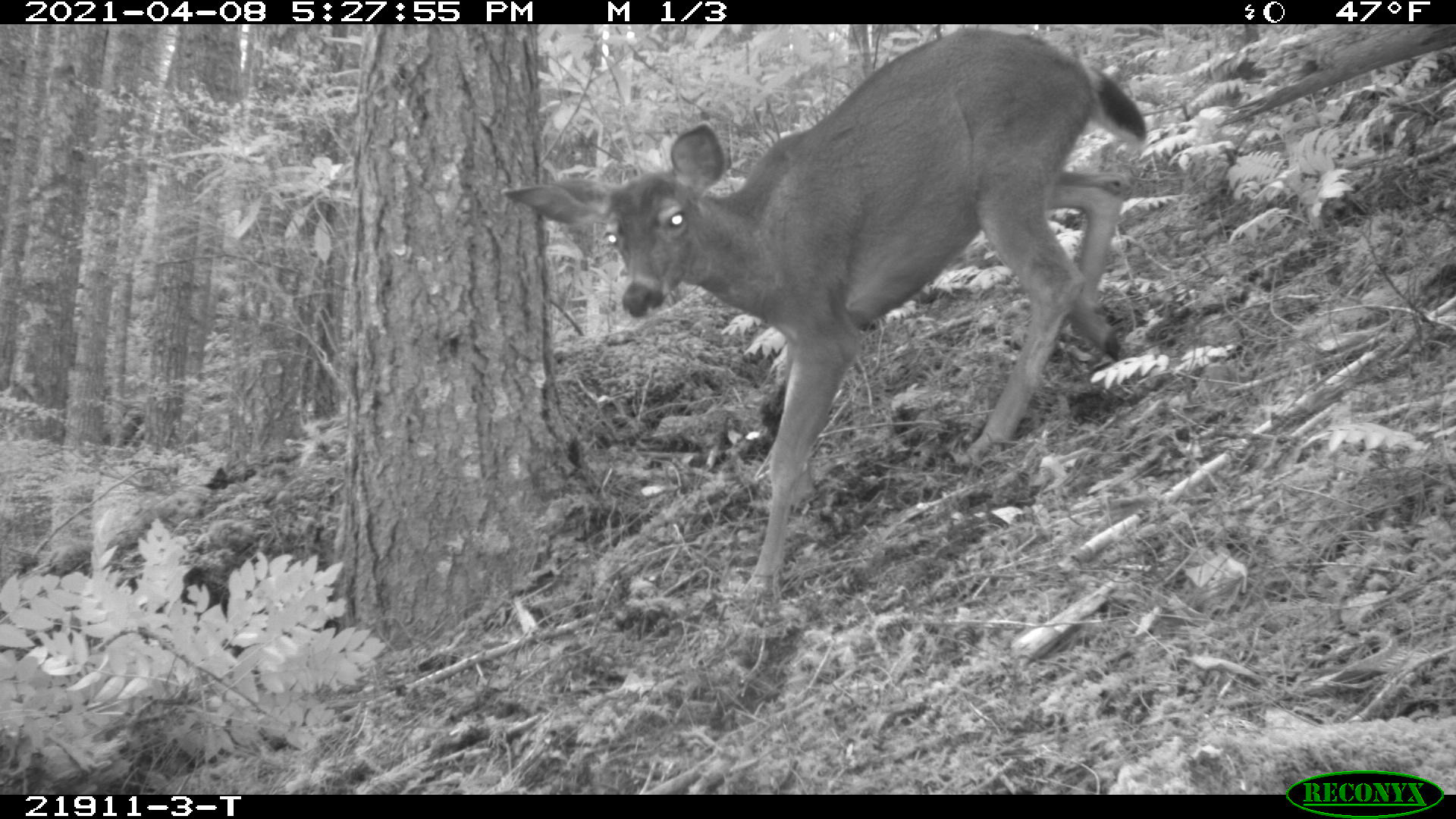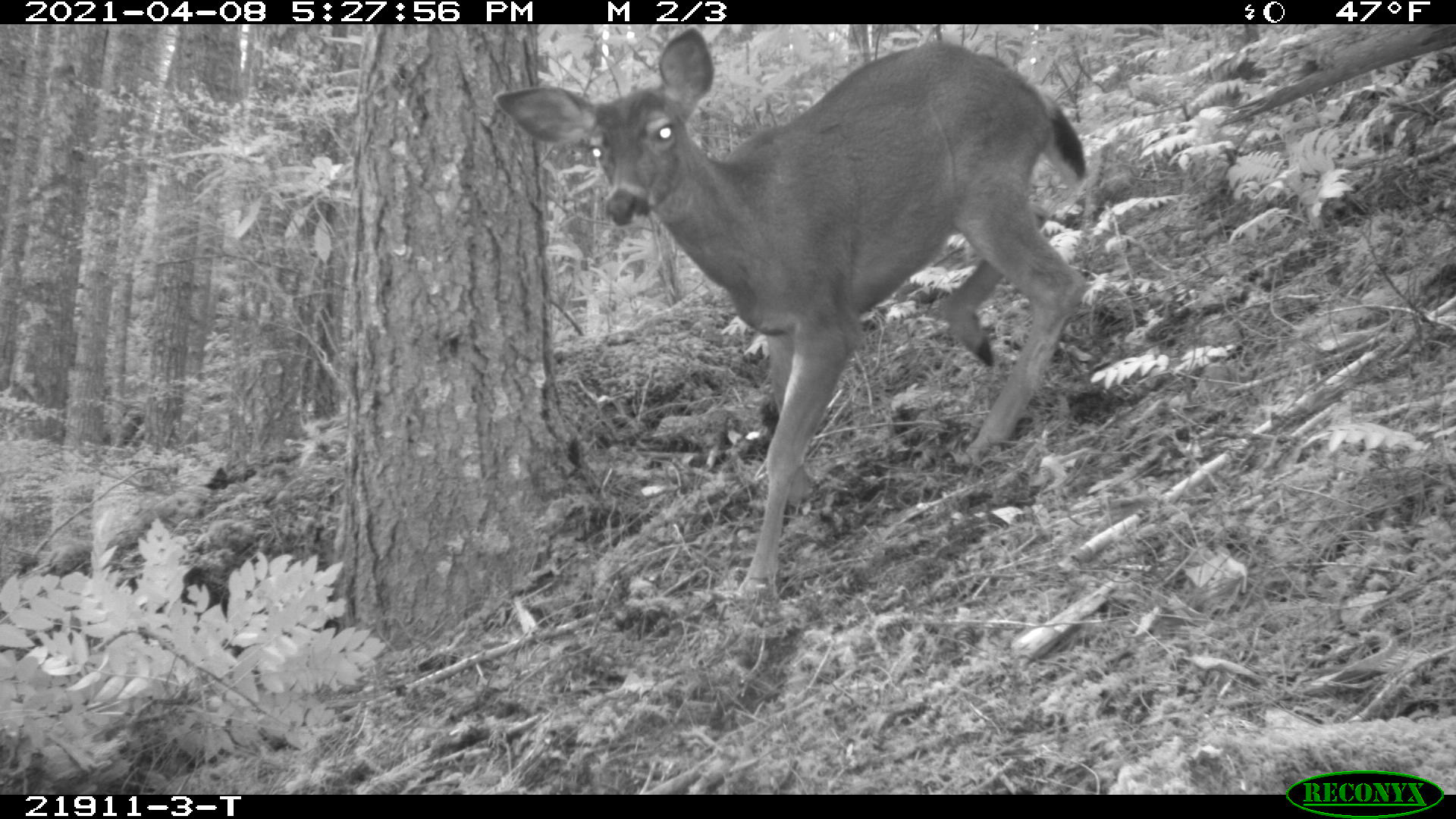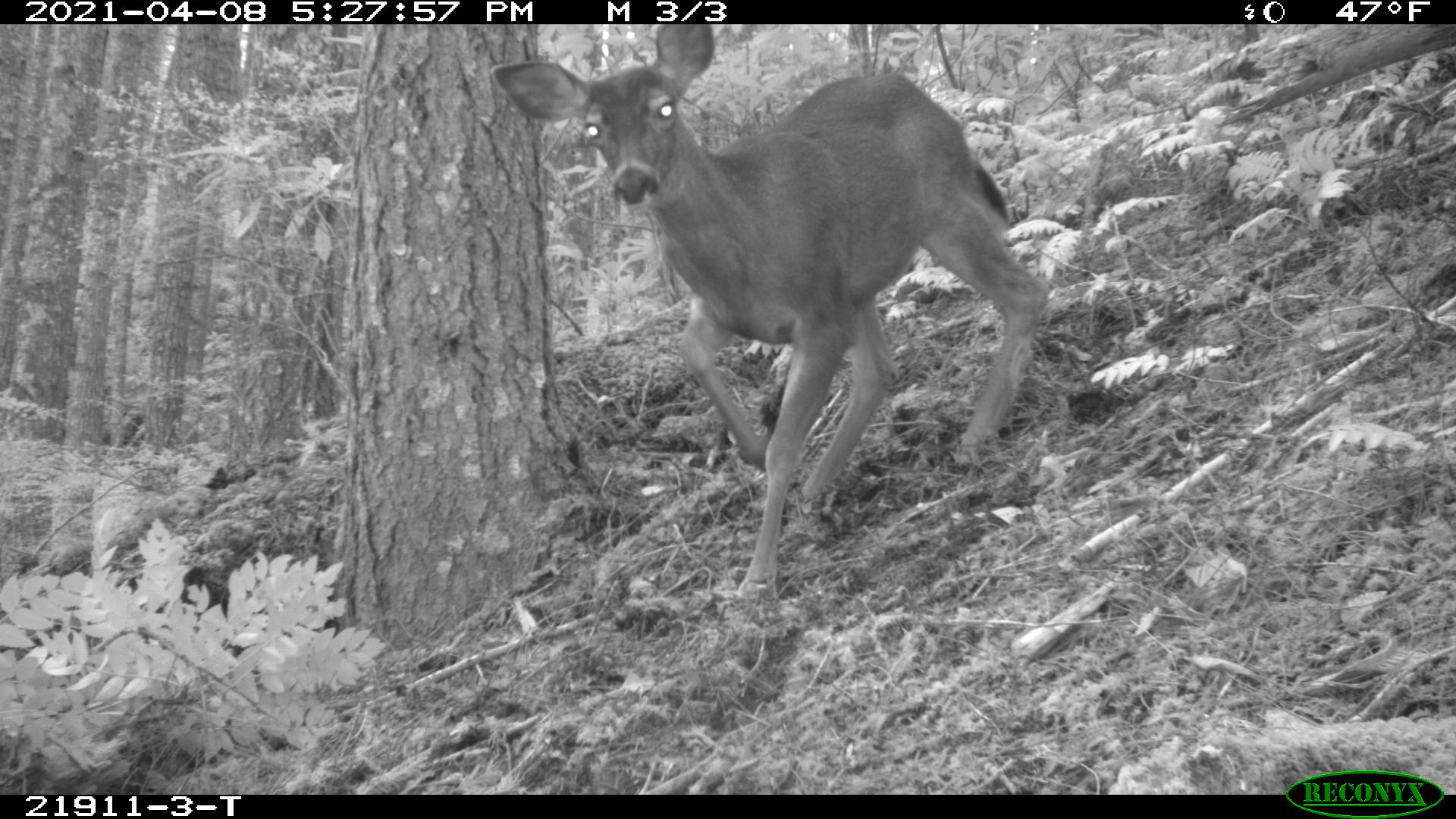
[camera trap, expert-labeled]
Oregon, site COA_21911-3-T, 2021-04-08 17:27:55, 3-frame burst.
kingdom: Animalia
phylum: Chordata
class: Mammalia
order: Artiodactyla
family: Cervidae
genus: Odocoileus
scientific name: Odocoileus hemionus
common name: black-tailed deer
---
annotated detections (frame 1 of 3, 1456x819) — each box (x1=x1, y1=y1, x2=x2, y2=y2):
black-tailed deer: (x1=501, y1=29, x2=1154, y2=596)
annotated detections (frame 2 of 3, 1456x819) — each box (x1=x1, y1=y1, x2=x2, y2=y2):
black-tailed deer: (x1=495, y1=29, x2=1090, y2=603)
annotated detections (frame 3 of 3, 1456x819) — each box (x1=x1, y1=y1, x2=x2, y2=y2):
black-tailed deer: (x1=488, y1=27, x2=1046, y2=602)